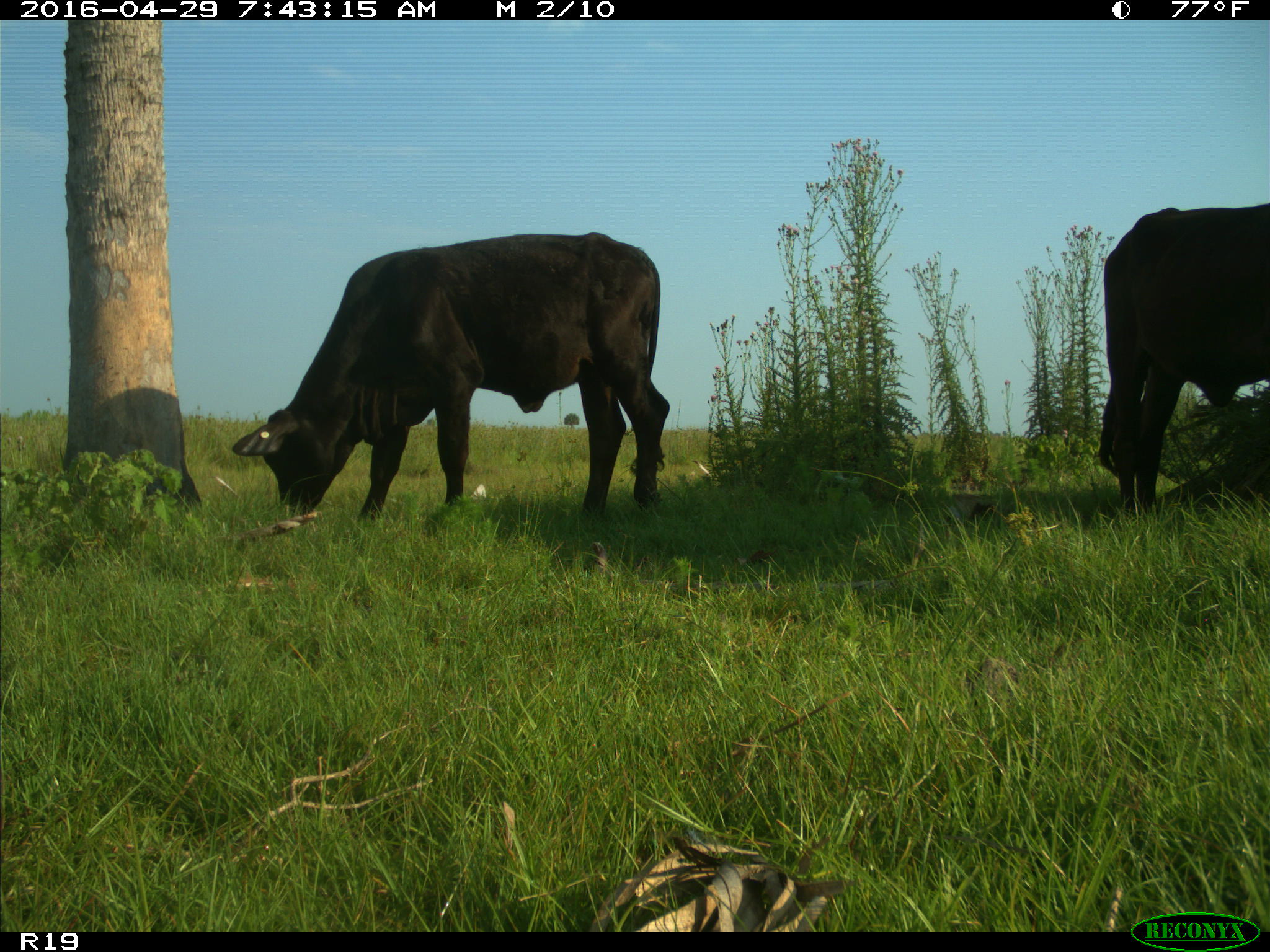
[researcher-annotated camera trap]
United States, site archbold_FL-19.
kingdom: Animalia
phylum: Chordata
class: Mammalia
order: Artiodactyla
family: Bovidae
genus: Bos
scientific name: Bos taurus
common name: domestic cow